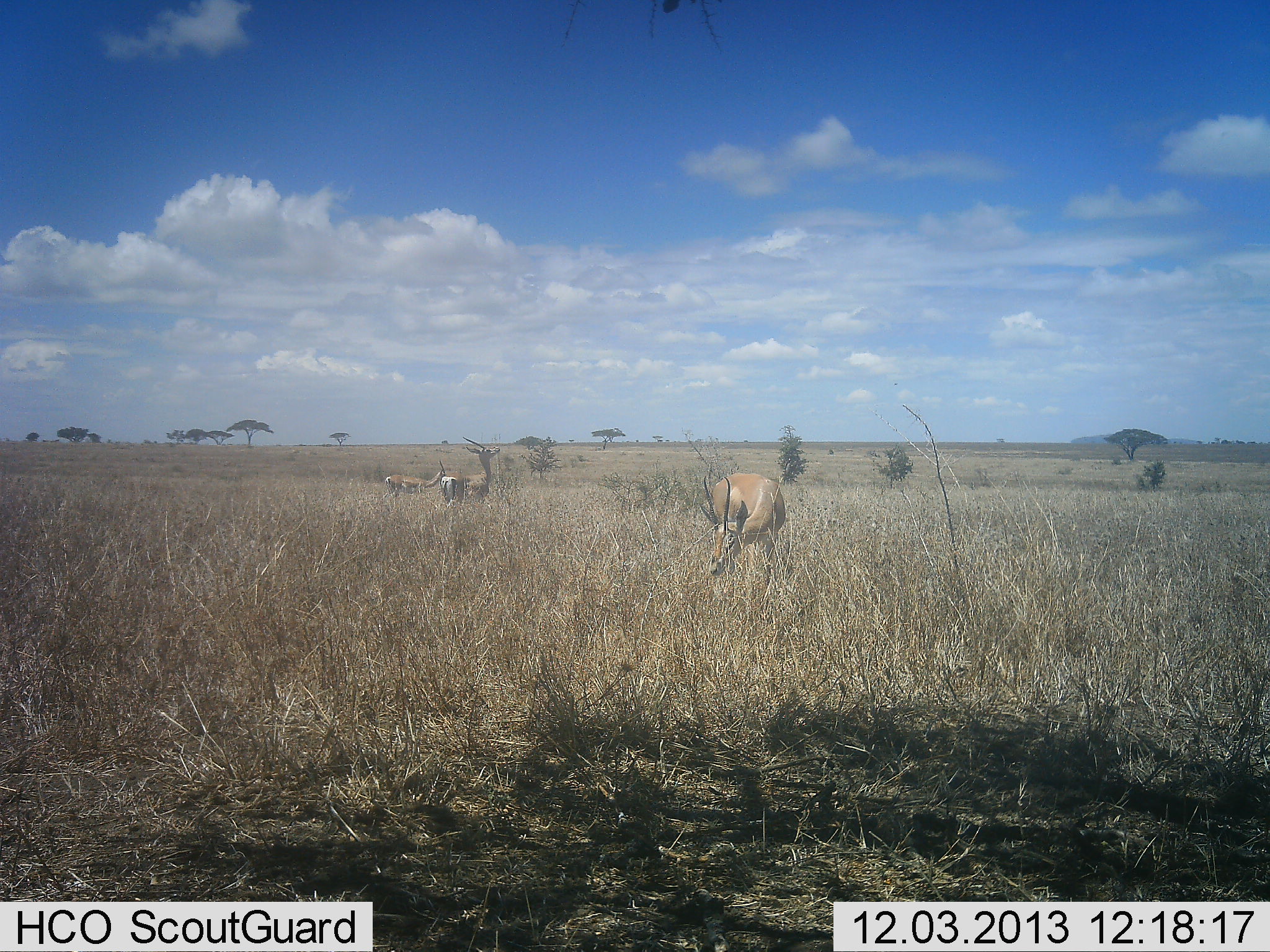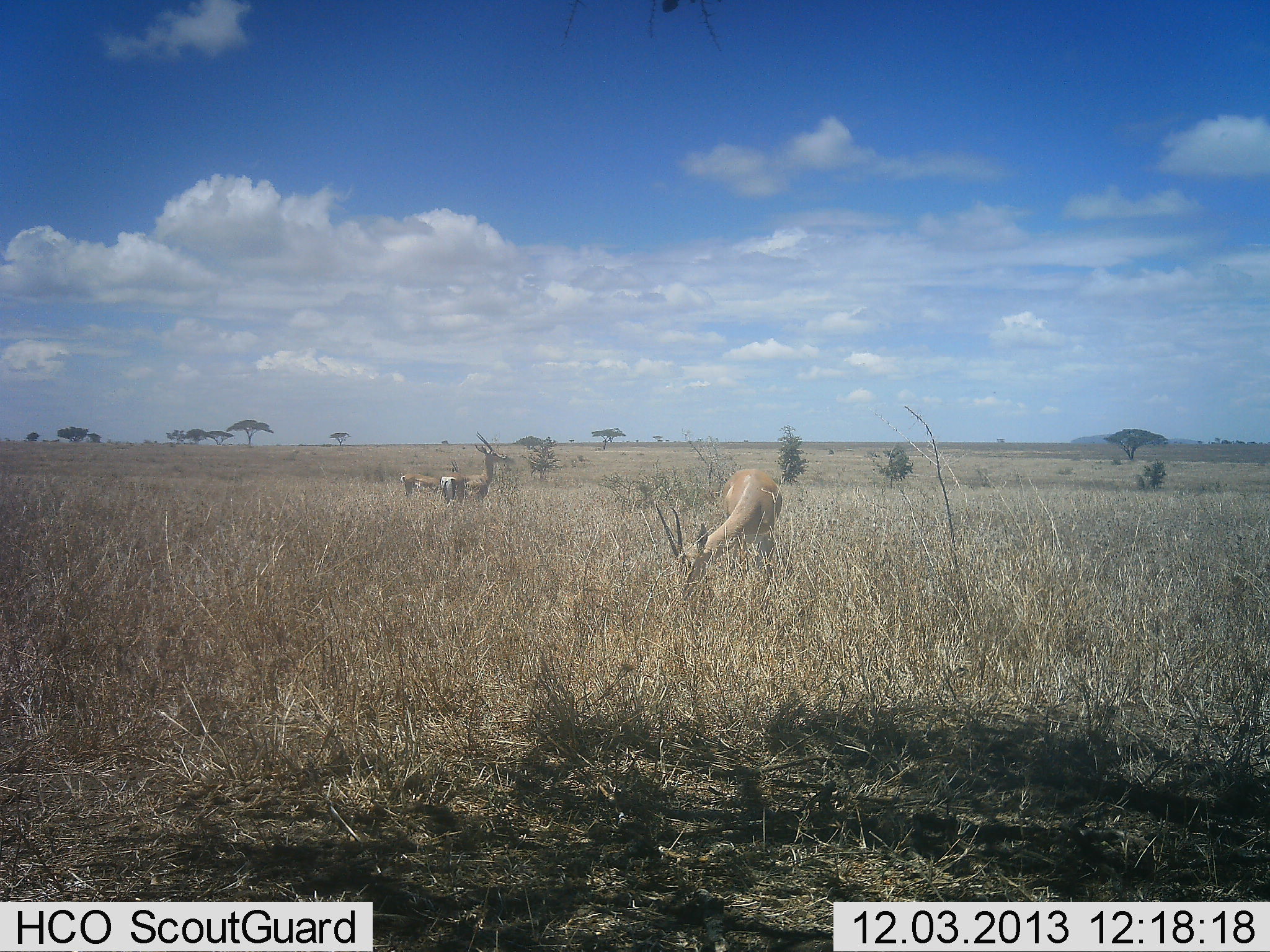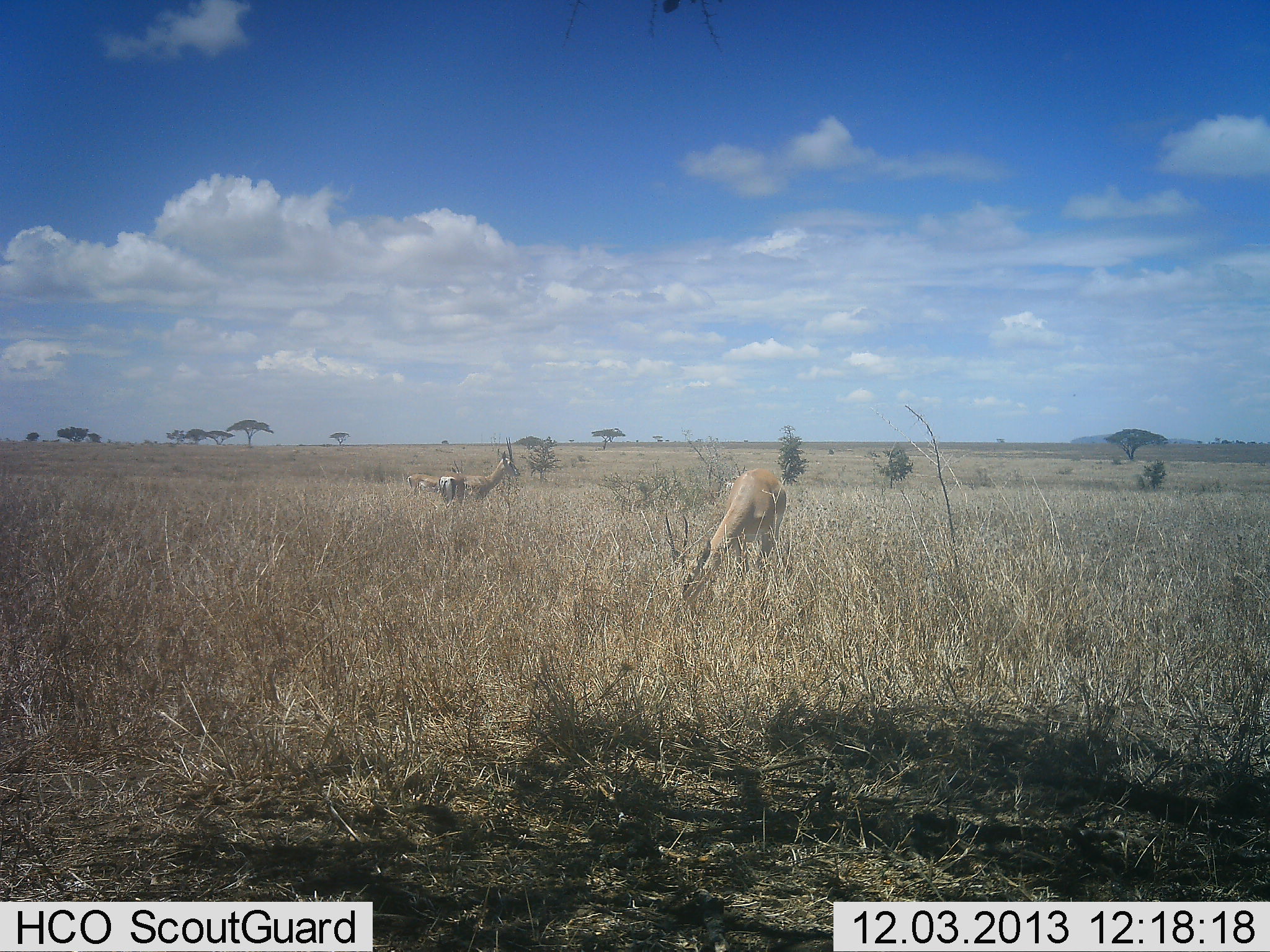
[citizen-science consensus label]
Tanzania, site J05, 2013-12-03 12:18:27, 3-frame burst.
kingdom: Animalia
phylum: Chordata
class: Mammalia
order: Artiodactyla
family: Bovidae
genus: Nanger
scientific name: Nanger granti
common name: grant's gazelle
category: gazellegrants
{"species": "gazellegrants (grant's gazelle) (Nanger granti)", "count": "3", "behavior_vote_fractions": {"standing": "70%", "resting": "0%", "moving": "20%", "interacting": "0%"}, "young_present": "0%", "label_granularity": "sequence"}